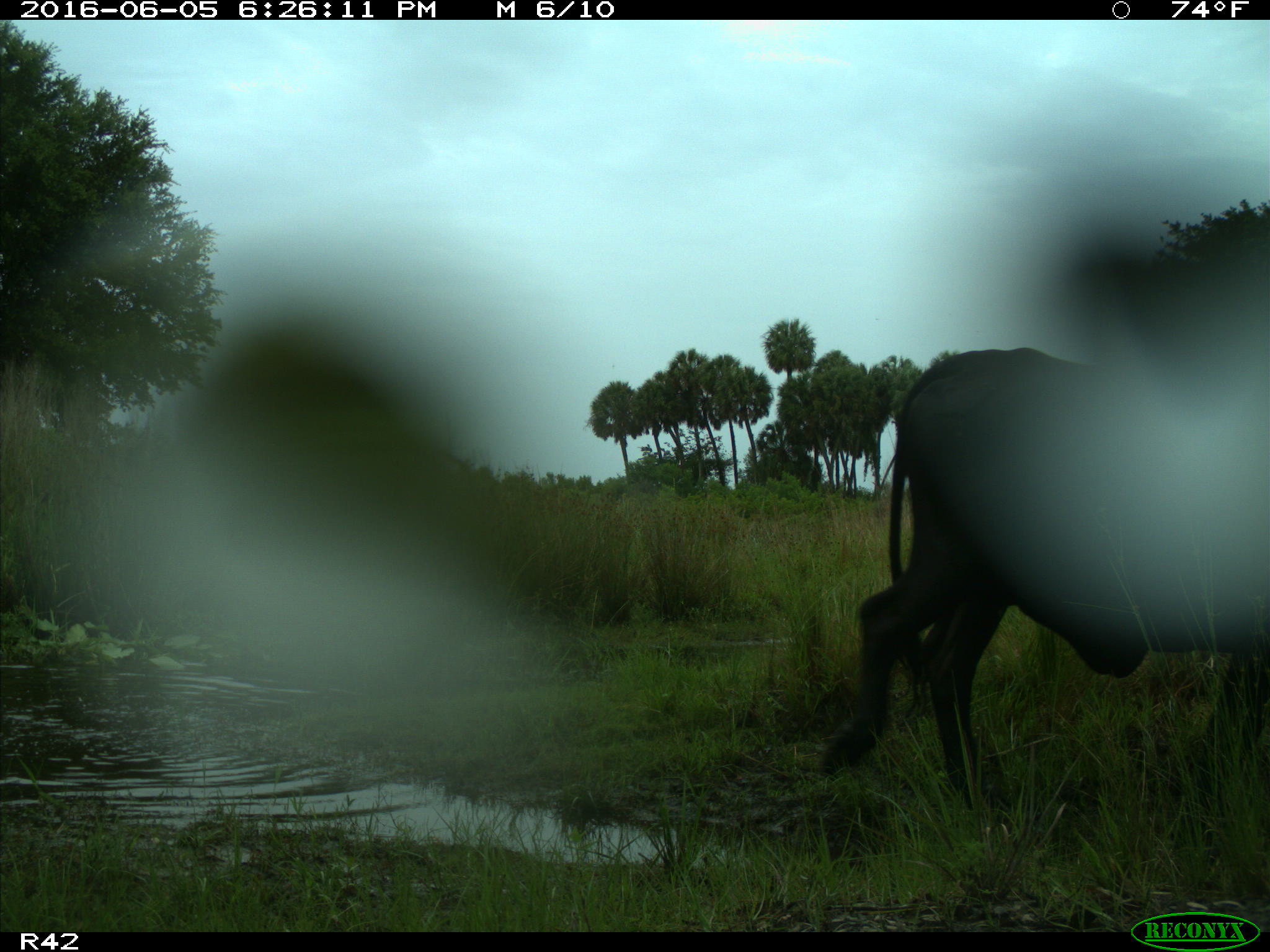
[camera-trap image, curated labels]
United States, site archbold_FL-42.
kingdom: Animalia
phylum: Chordata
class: Mammalia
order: Artiodactyla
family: Bovidae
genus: Bos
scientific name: Bos taurus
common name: domestic cow